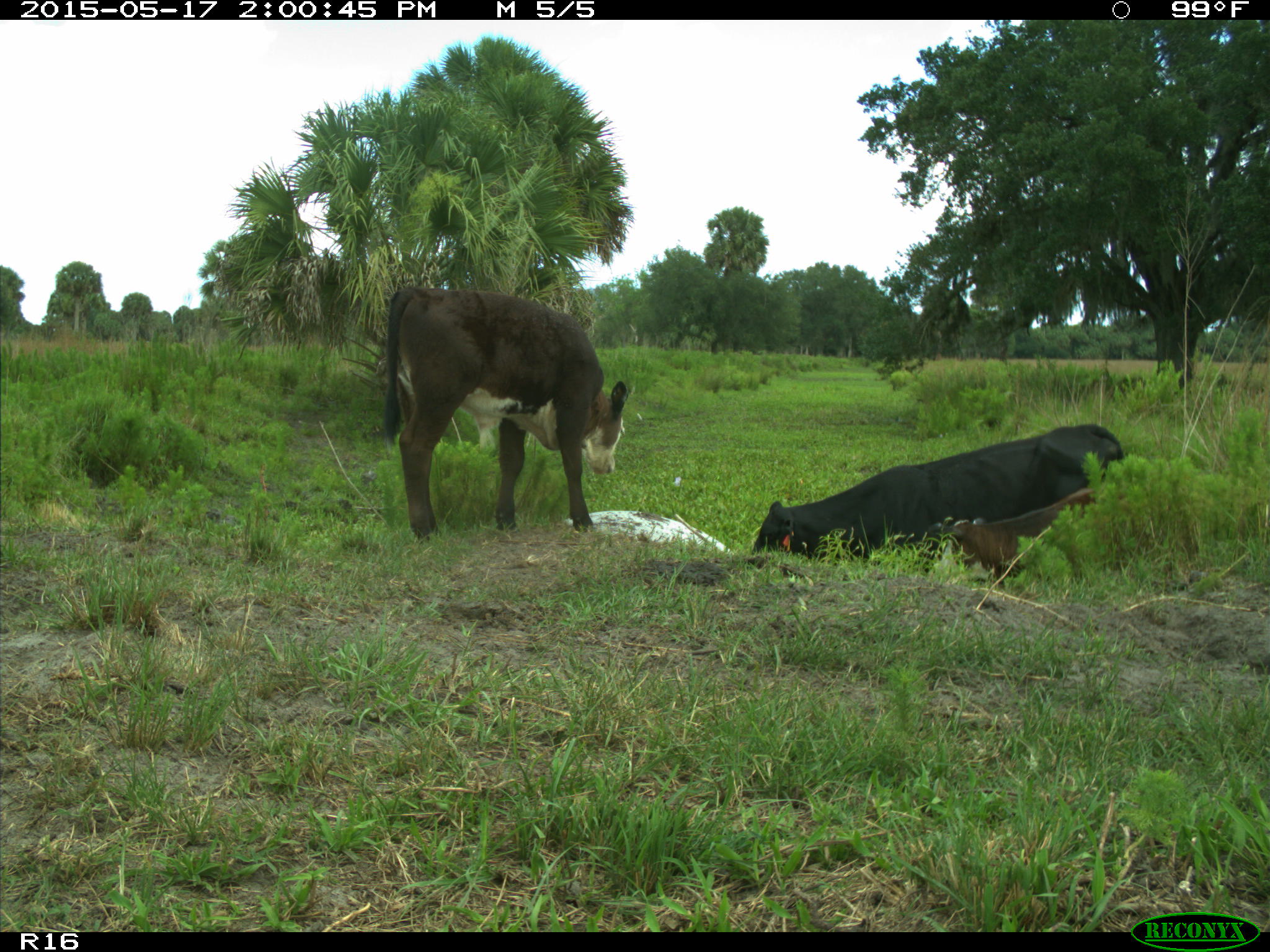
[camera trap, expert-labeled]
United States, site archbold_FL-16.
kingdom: Animalia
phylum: Chordata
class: Mammalia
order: Artiodactyla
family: Bovidae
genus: Bos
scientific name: Bos taurus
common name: domestic cow